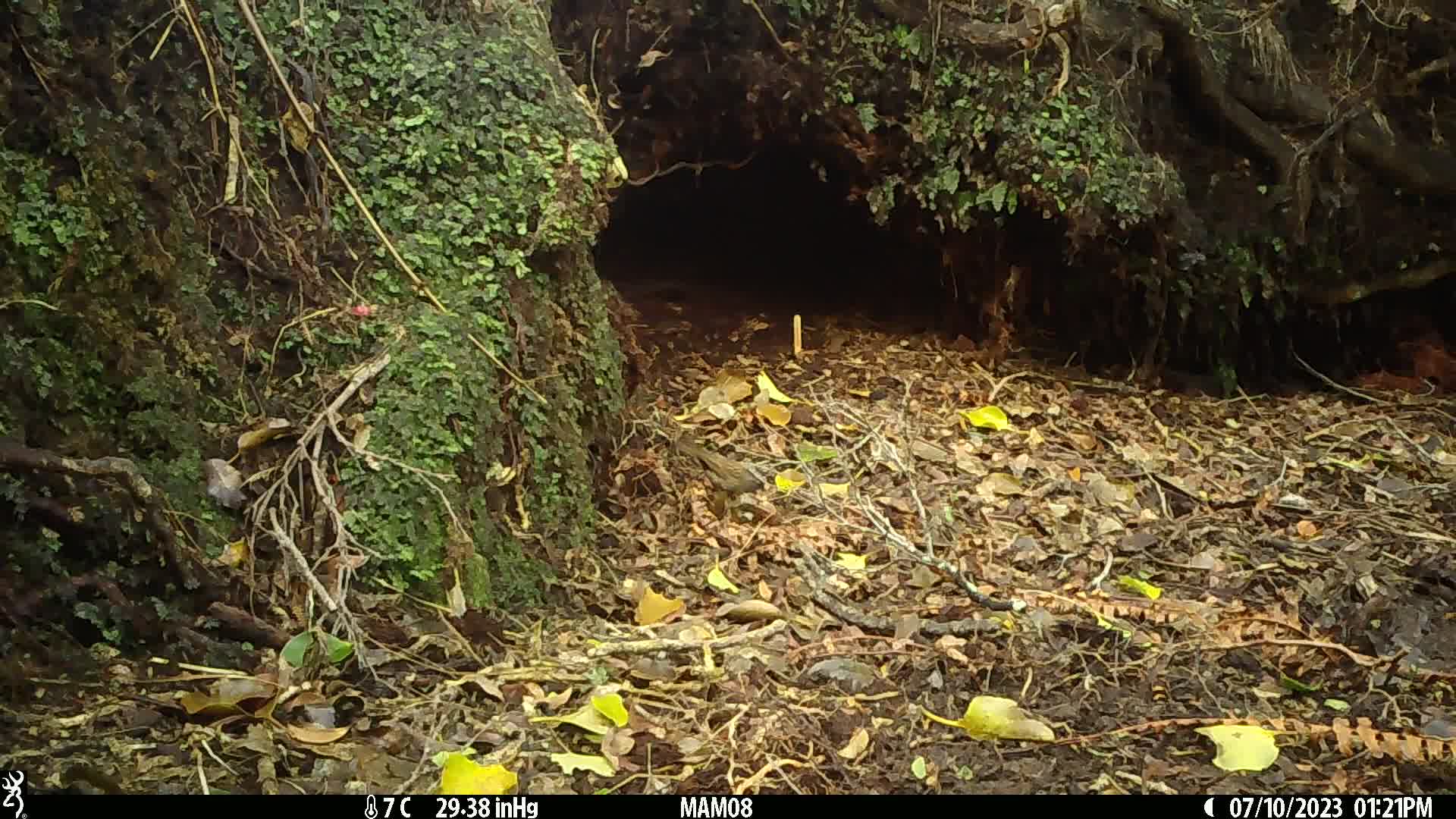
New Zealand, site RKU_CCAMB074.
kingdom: Animalia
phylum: Chordata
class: Aves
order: Passeriformes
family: Prunellidae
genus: Prunella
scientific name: Prunella modularis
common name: dunnock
Dunnock (Prunella modularis).